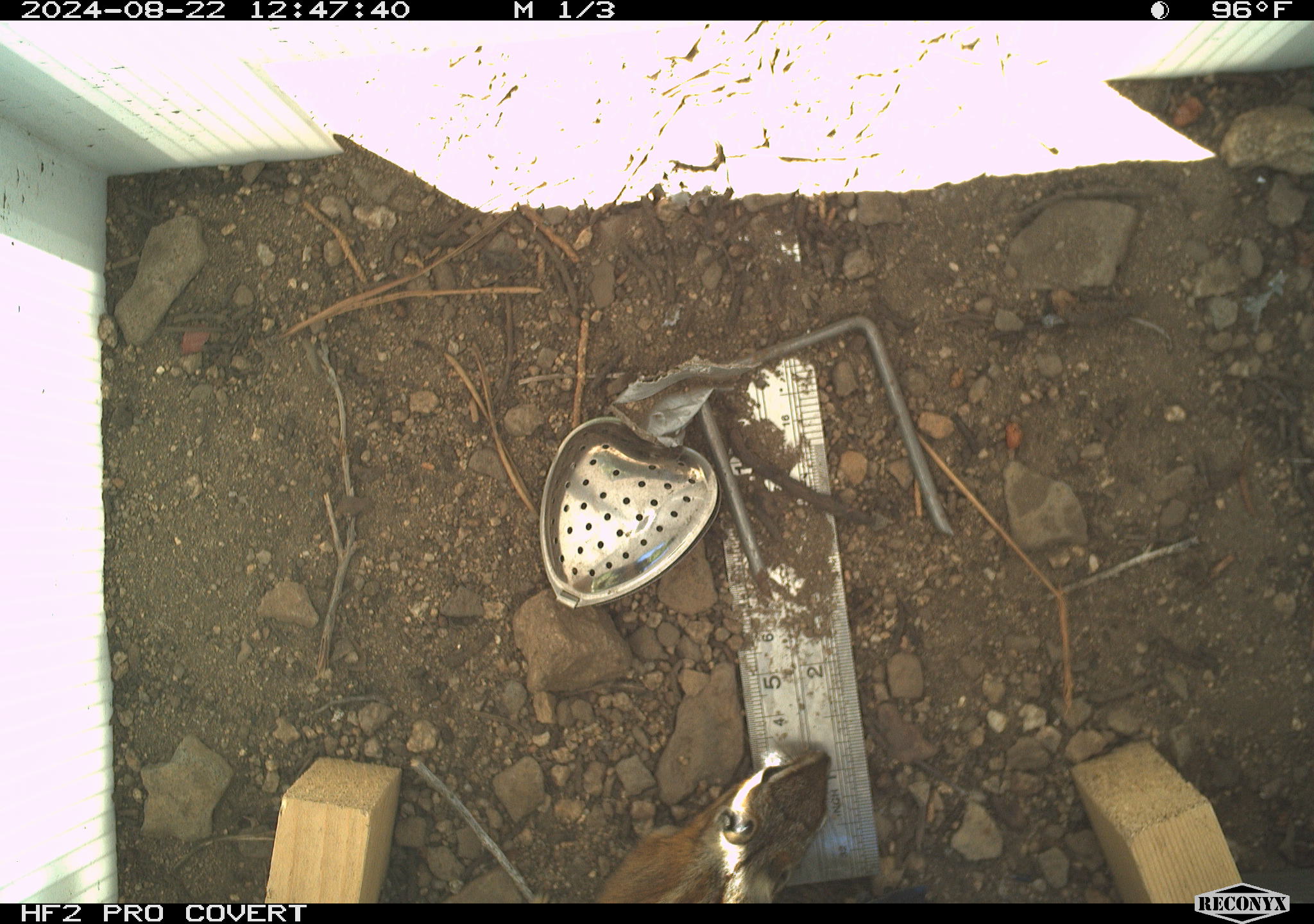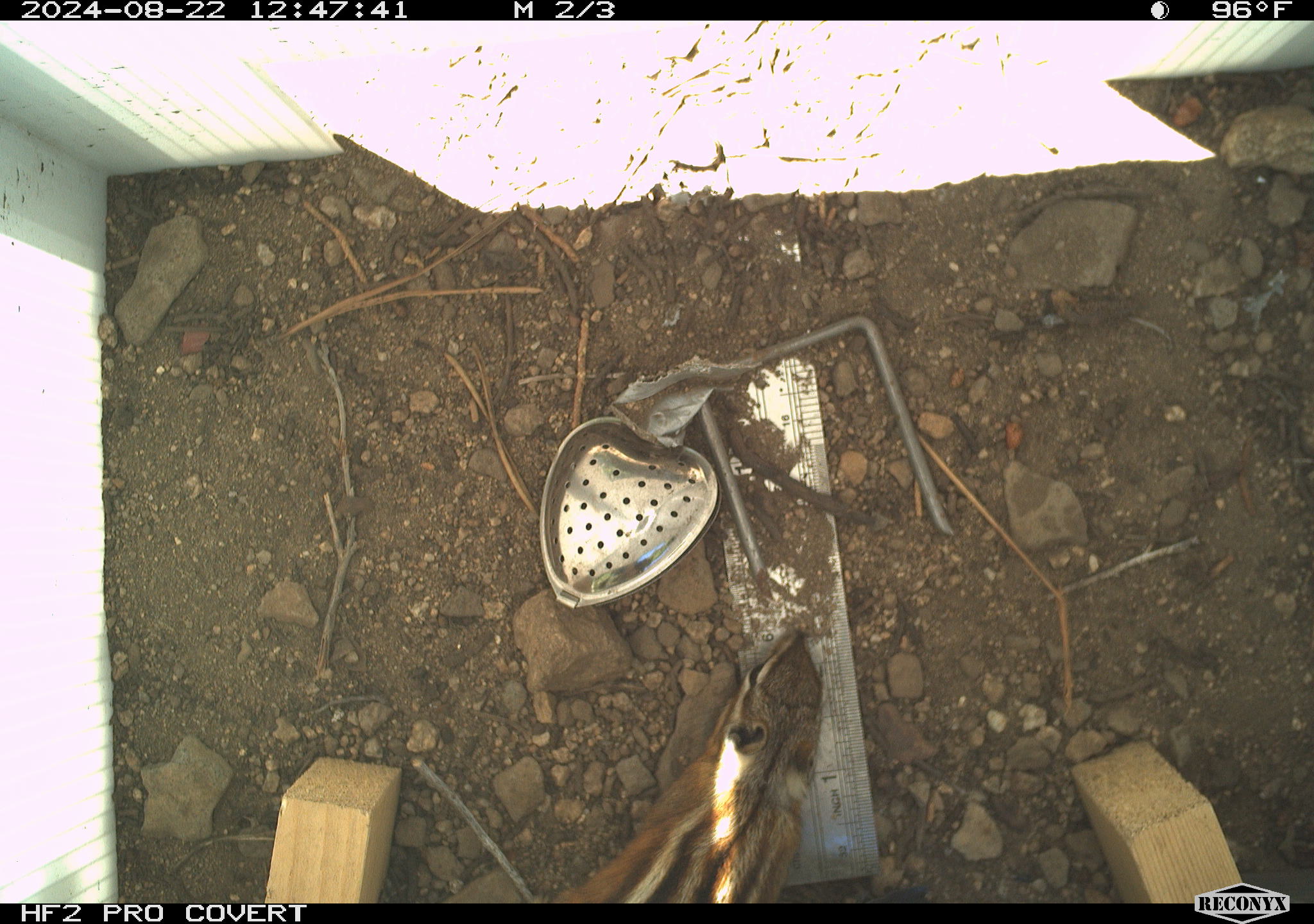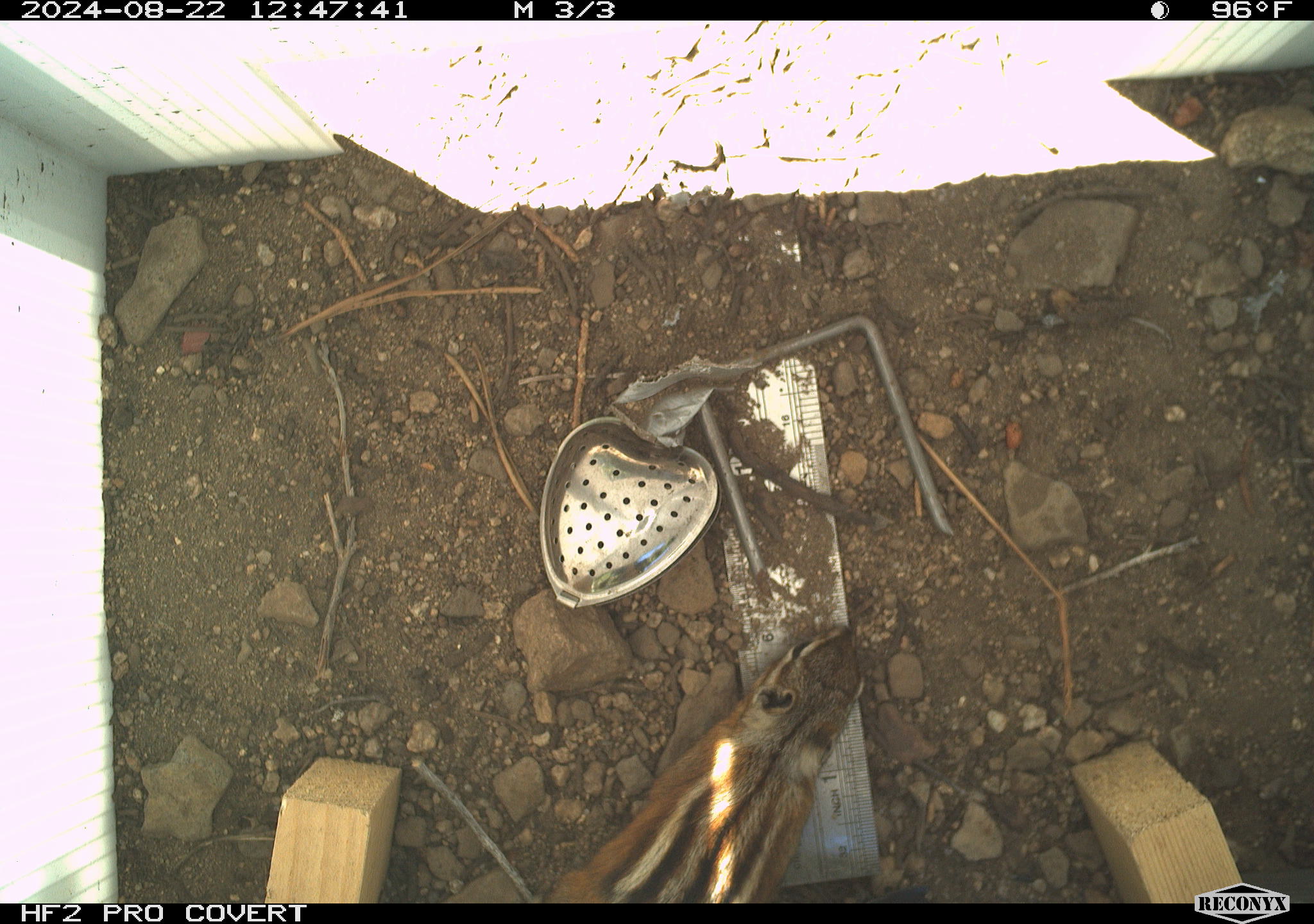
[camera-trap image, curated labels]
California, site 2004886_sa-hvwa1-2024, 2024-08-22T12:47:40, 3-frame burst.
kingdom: Animalia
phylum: Chordata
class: Mammalia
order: Rodentia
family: Sciuridae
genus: Neotamias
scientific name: Neotamias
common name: western chipmunks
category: neotamias species